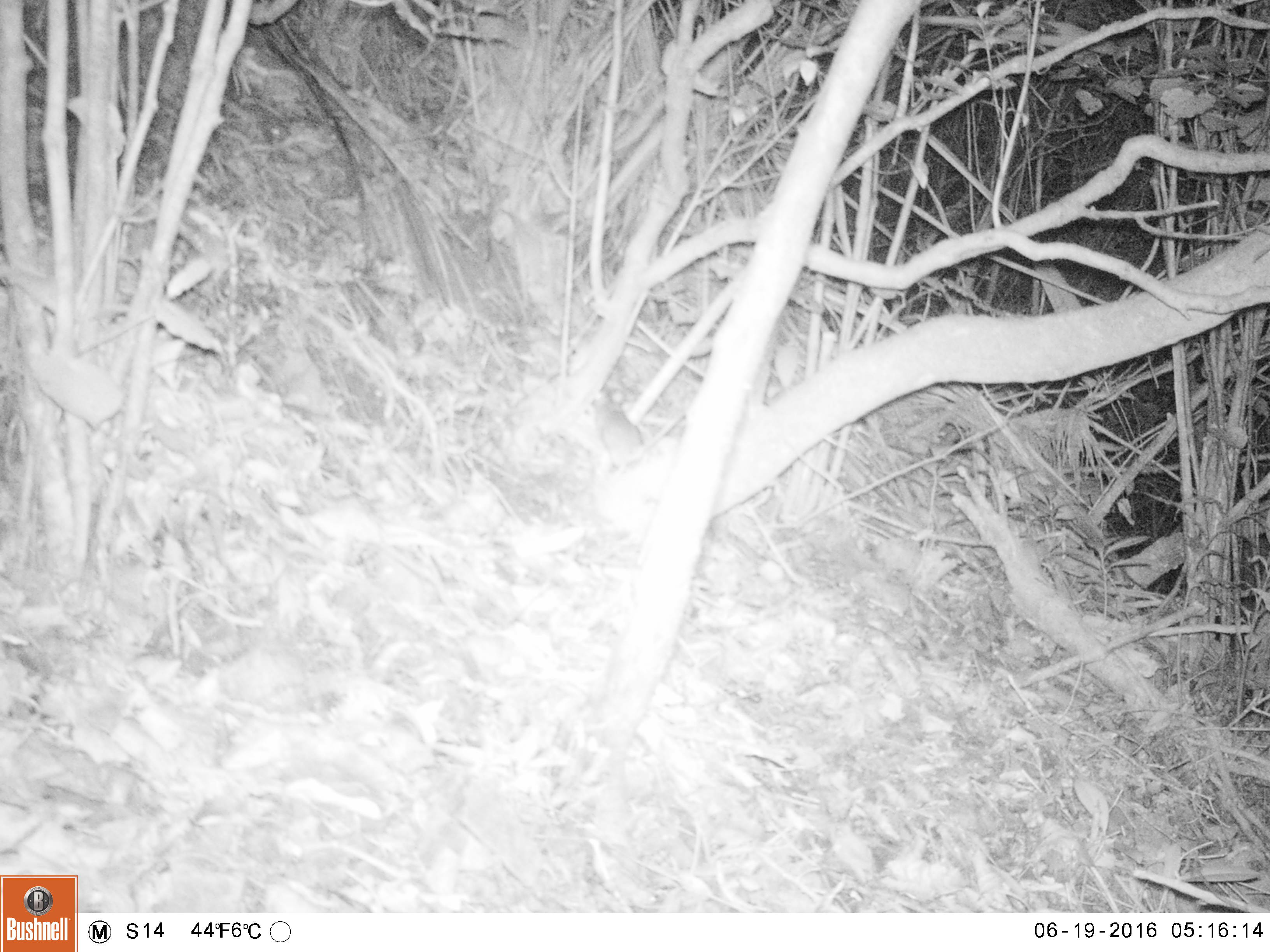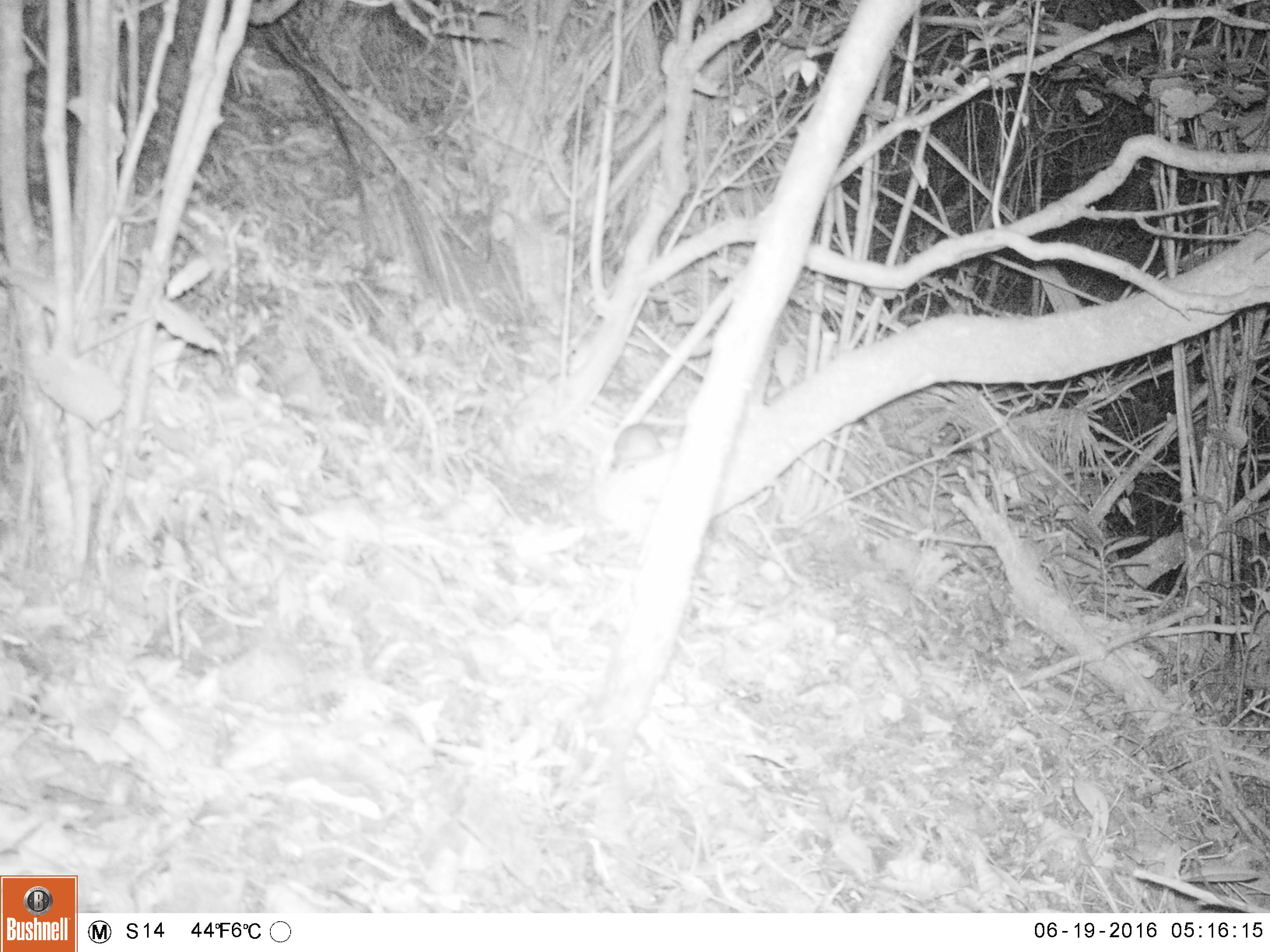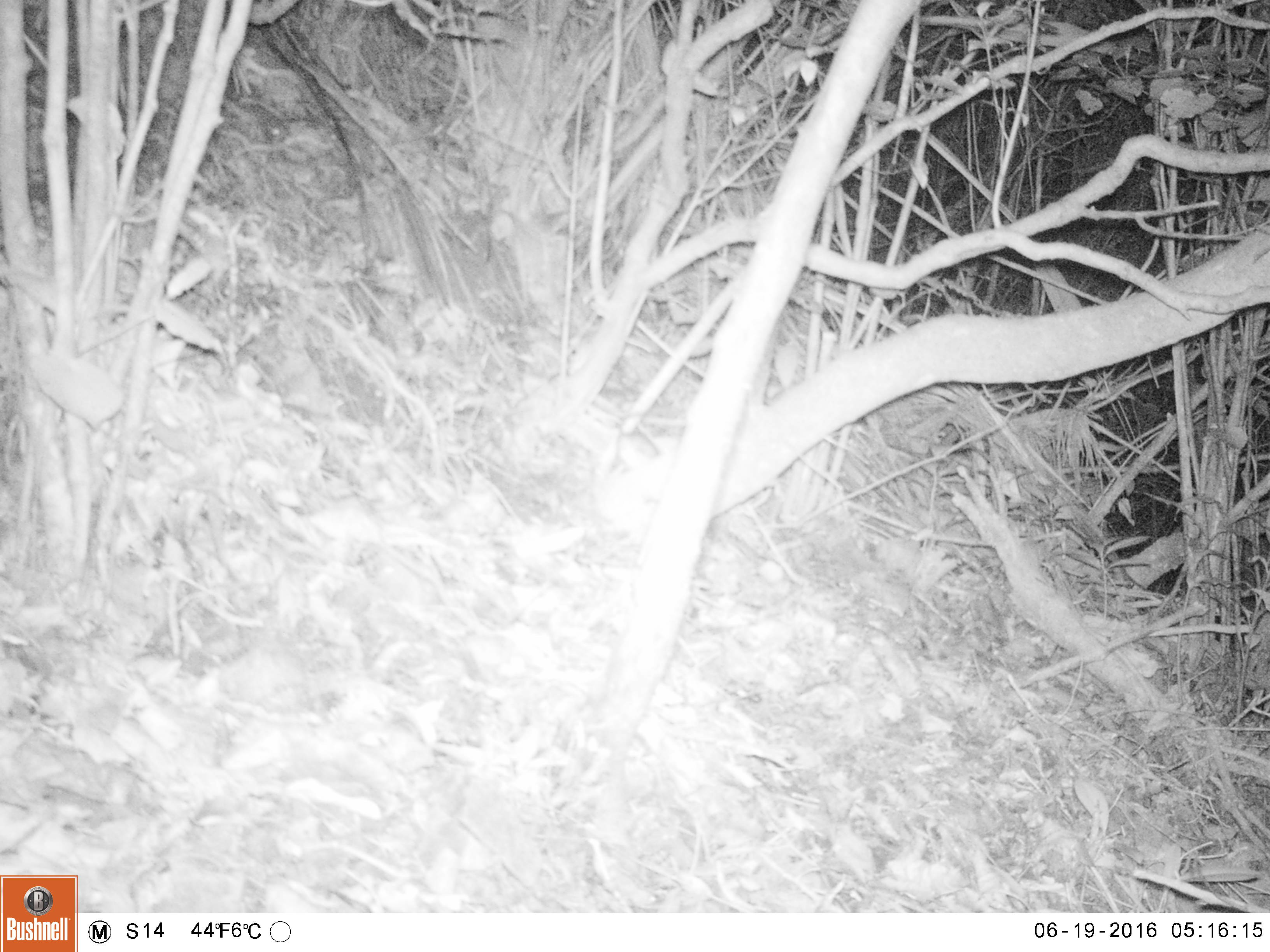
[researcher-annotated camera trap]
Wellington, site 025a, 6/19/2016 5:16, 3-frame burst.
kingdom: Animalia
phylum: Chordata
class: Mammalia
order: Rodentia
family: Muridae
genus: Rattus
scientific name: Rattus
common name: rat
Rat (Rattus).